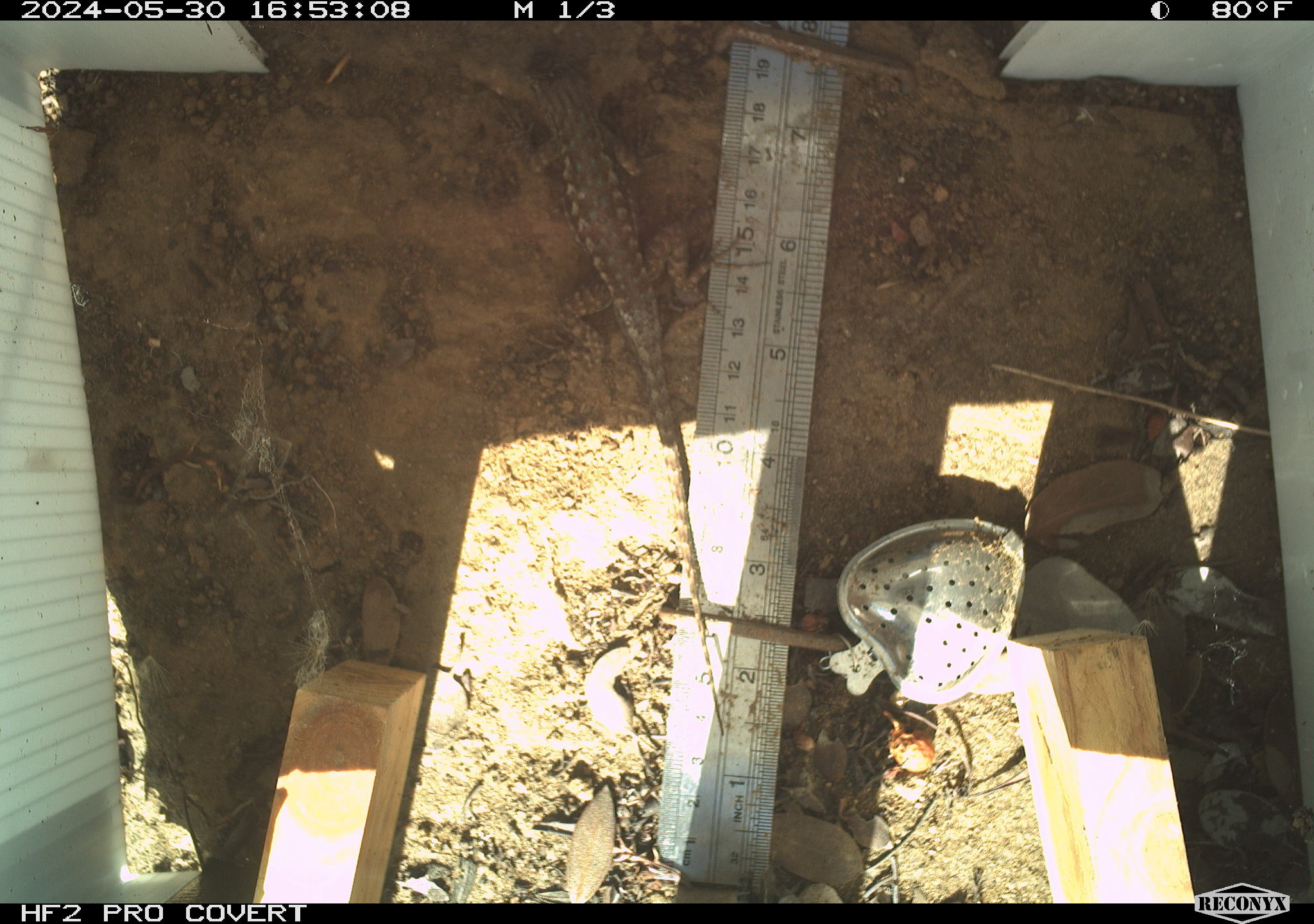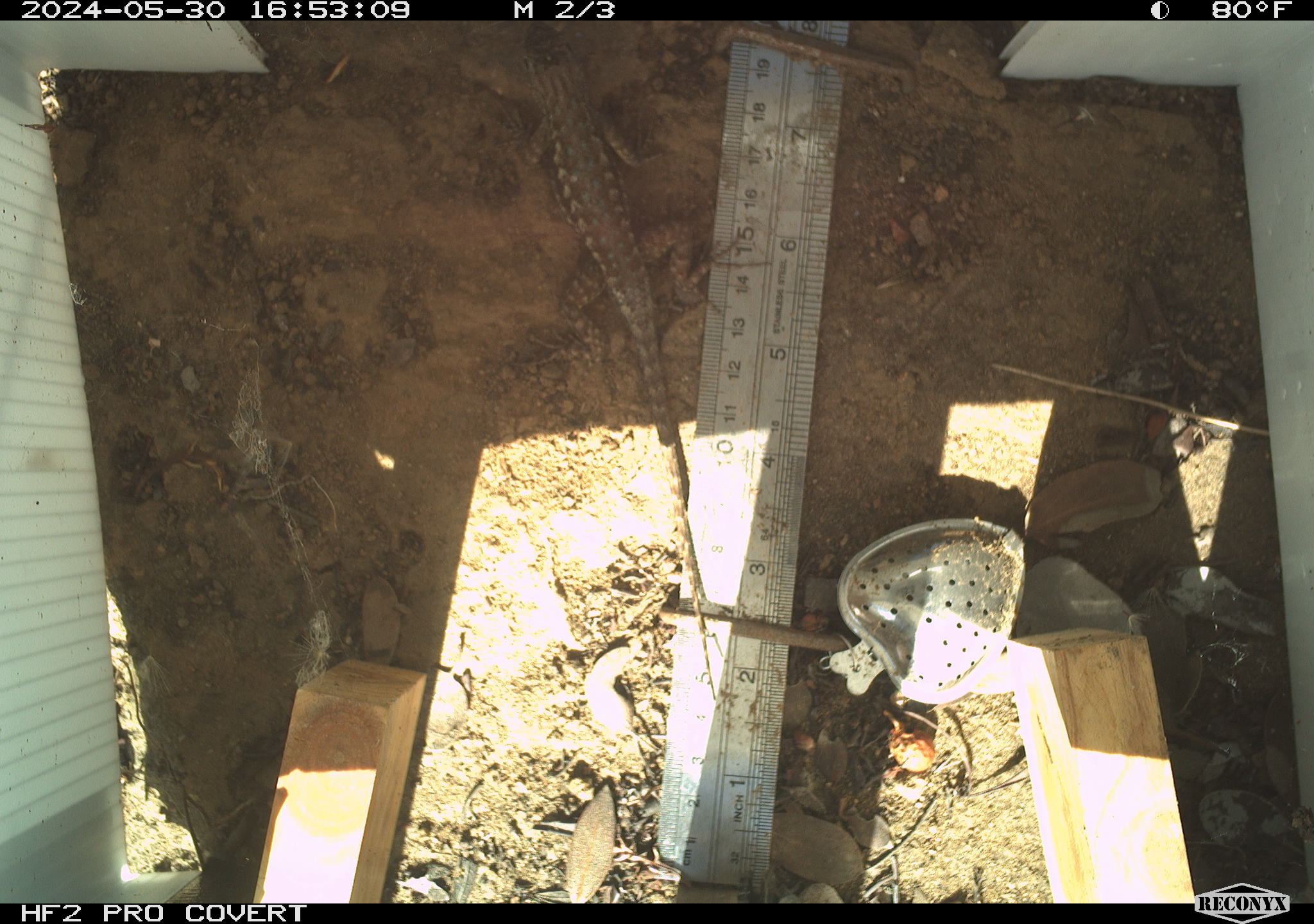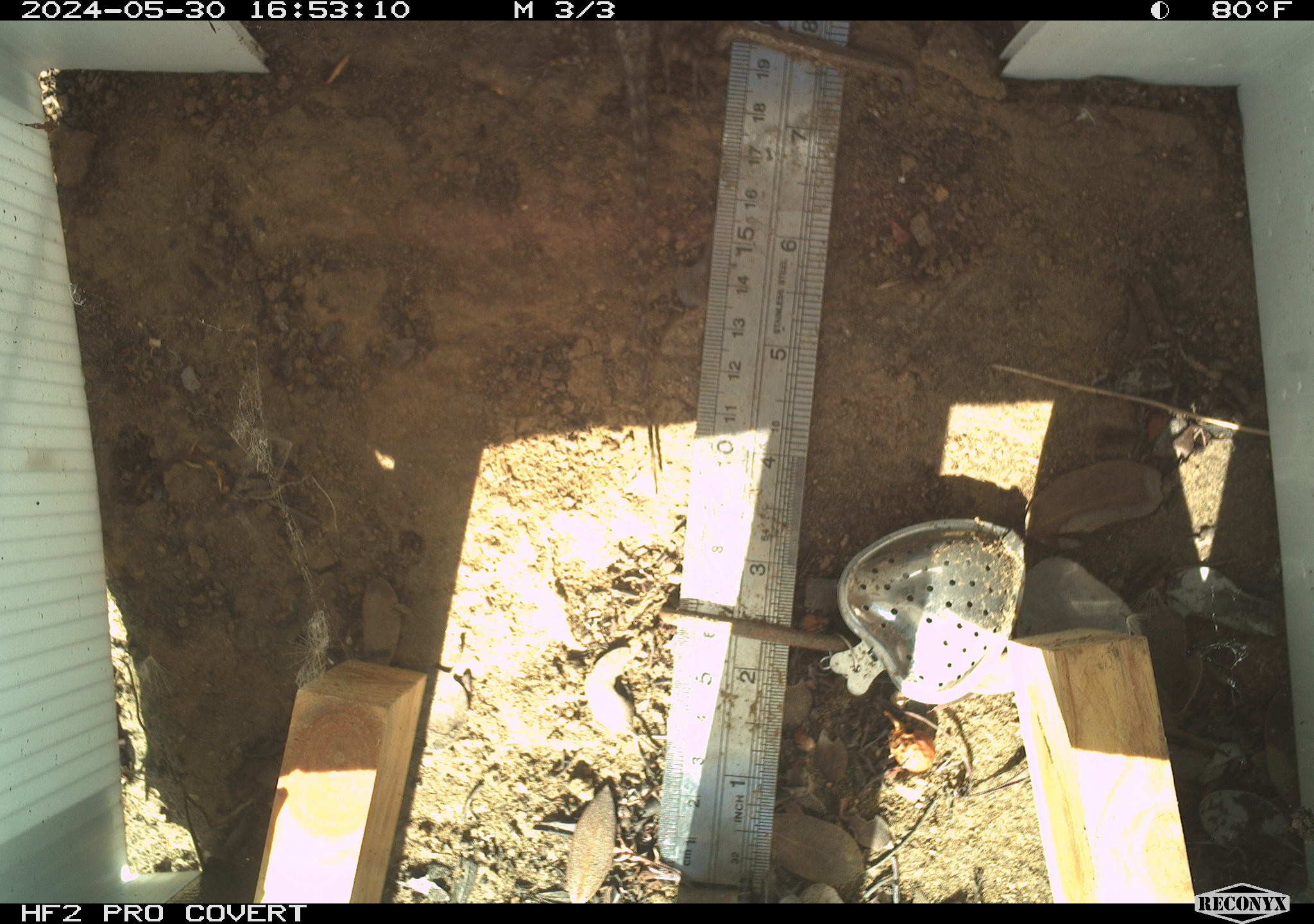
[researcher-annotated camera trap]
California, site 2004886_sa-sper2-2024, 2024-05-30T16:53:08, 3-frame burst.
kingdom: Animalia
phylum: Chordata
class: Reptilia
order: Squamata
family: Phrynosomatidae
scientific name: Phrynosomatidae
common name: phrynosomatid lizards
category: phrynosomatidae family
Phrynosomatidae family (phrynosomatid lizards) (Phrynosomatidae).